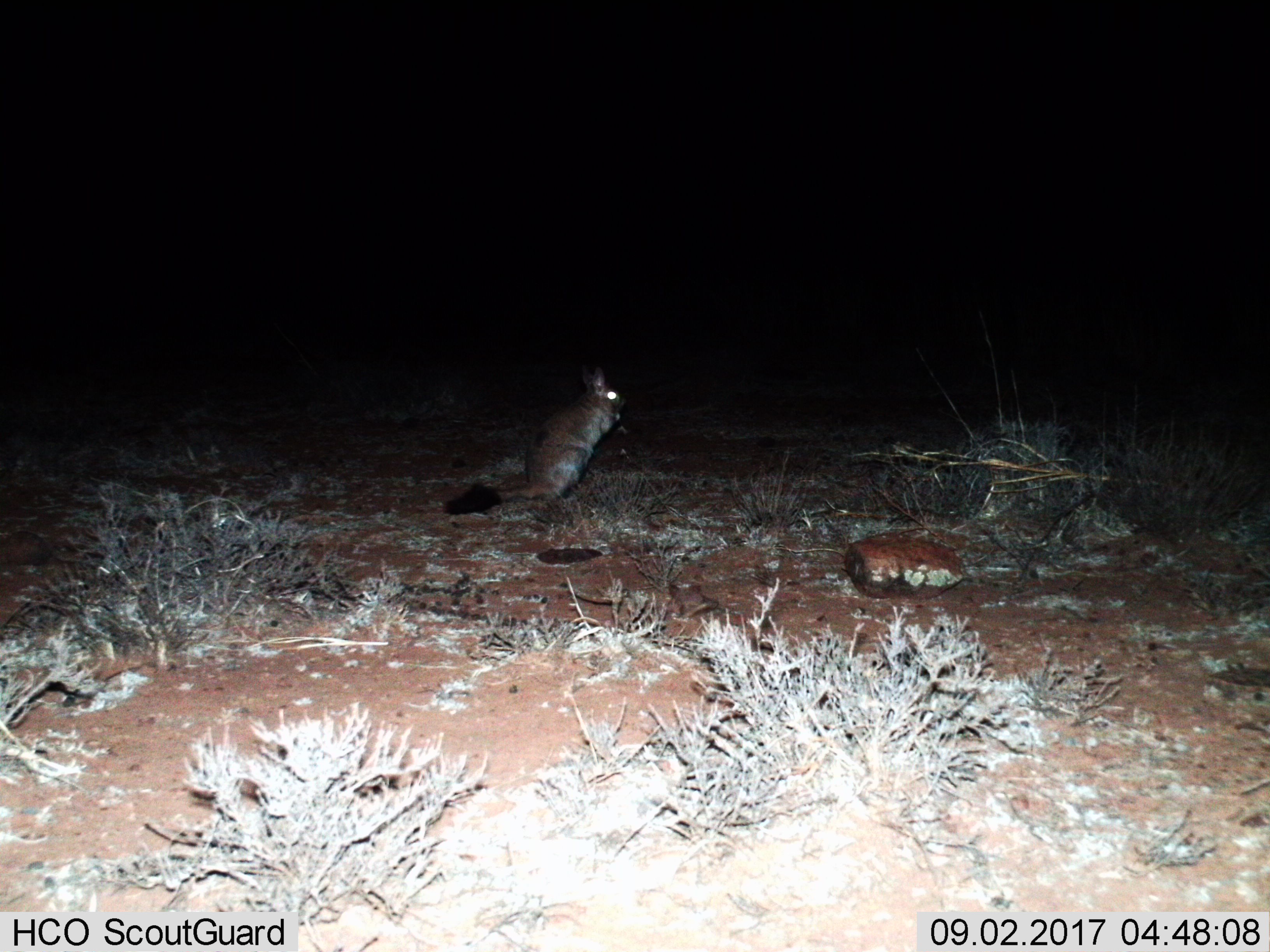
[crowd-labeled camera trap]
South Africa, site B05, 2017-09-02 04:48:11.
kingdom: Animalia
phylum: Chordata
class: Mammalia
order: Rodentia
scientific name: Rodentia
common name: rodent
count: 1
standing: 100%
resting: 0%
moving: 0%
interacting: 0%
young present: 0%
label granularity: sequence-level